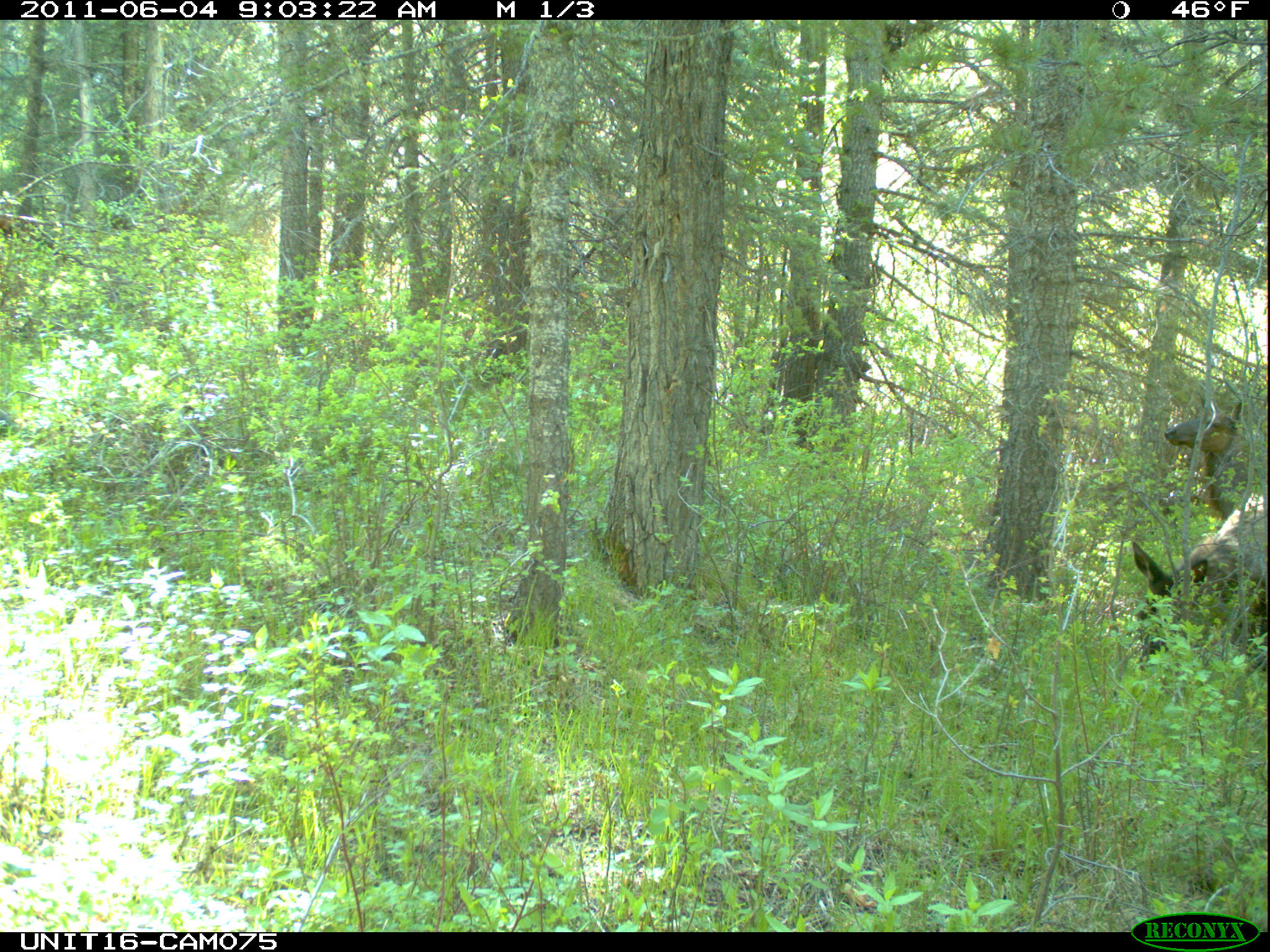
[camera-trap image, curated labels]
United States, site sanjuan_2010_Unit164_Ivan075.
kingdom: Animalia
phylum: Chordata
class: Mammalia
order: Artiodactyla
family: Cervidae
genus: Cervus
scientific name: Cervus elaphus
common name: red deer